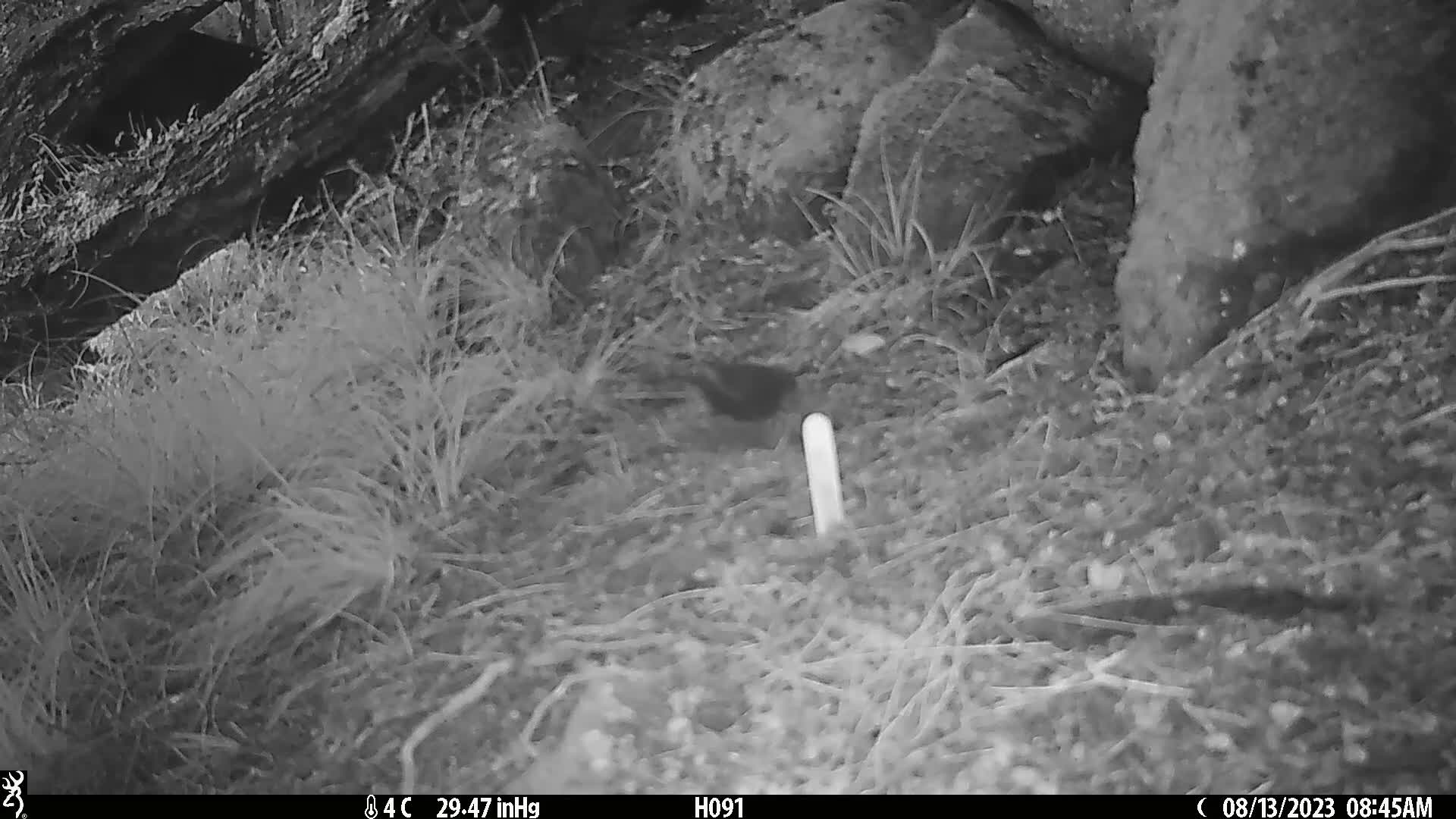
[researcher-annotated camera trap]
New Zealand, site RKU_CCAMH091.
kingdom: Animalia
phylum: Chordata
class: Aves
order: Passeriformes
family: Turdidae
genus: Turdus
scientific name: Turdus merula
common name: eurasian blackbird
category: blackbird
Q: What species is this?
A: Blackbird (eurasian blackbird) (Turdus merula).